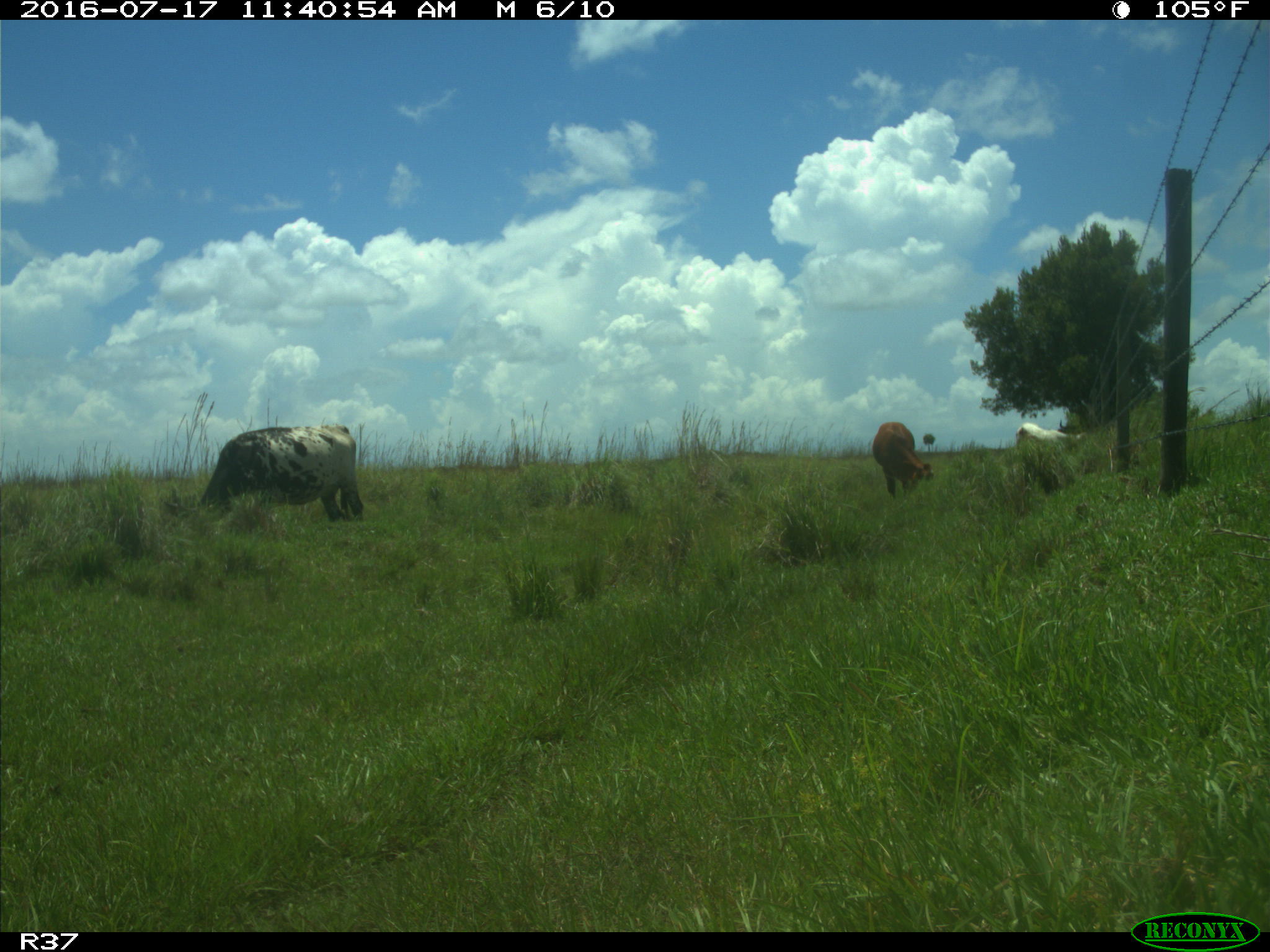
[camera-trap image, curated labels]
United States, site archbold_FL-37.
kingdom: Animalia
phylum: Chordata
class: Mammalia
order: Artiodactyla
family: Bovidae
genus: Bos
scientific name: Bos taurus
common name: domestic cow